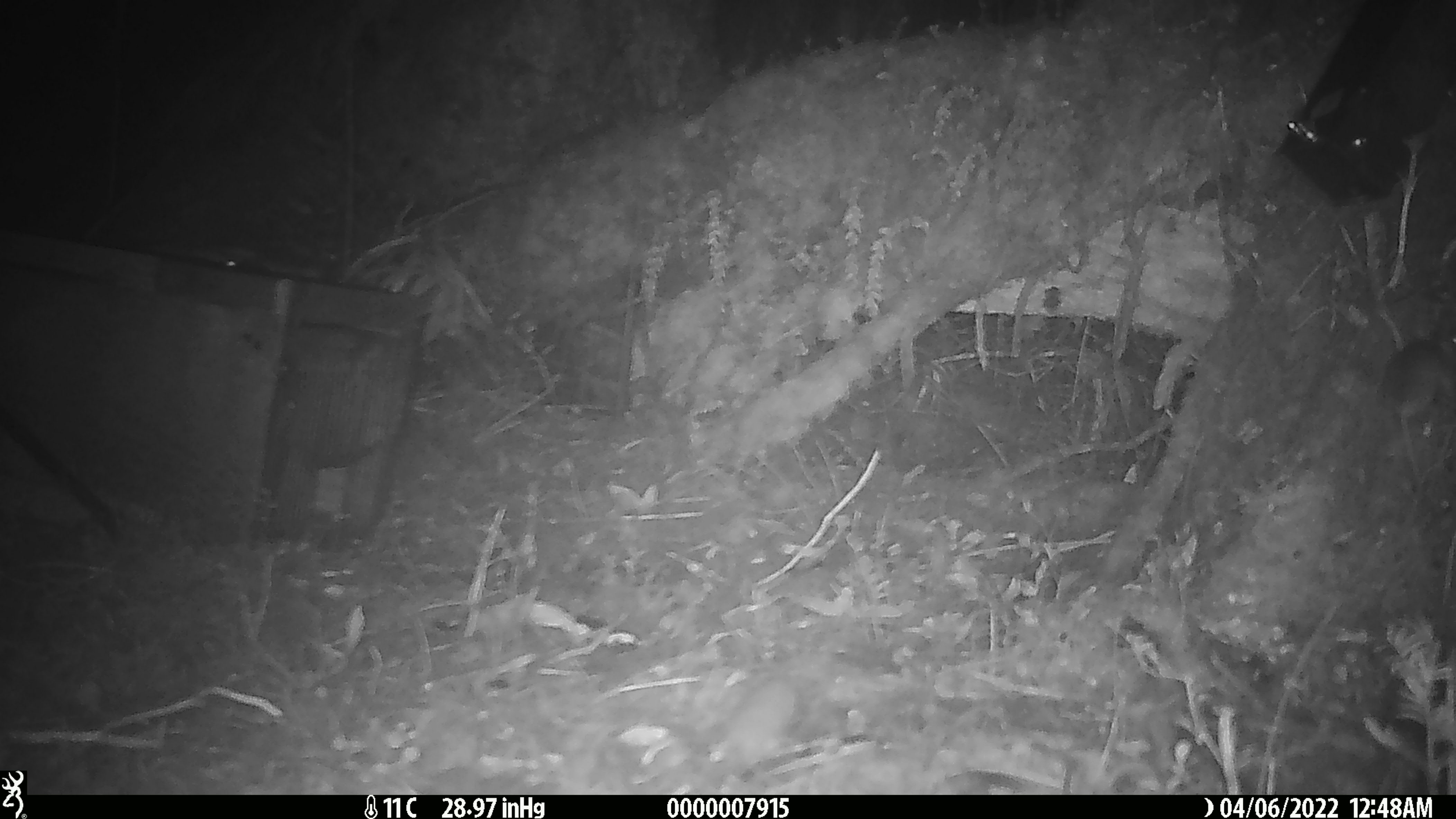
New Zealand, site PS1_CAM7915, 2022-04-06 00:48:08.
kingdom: Animalia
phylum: Chordata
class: Mammalia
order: Rodentia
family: Muridae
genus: Mus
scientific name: Mus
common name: mouse